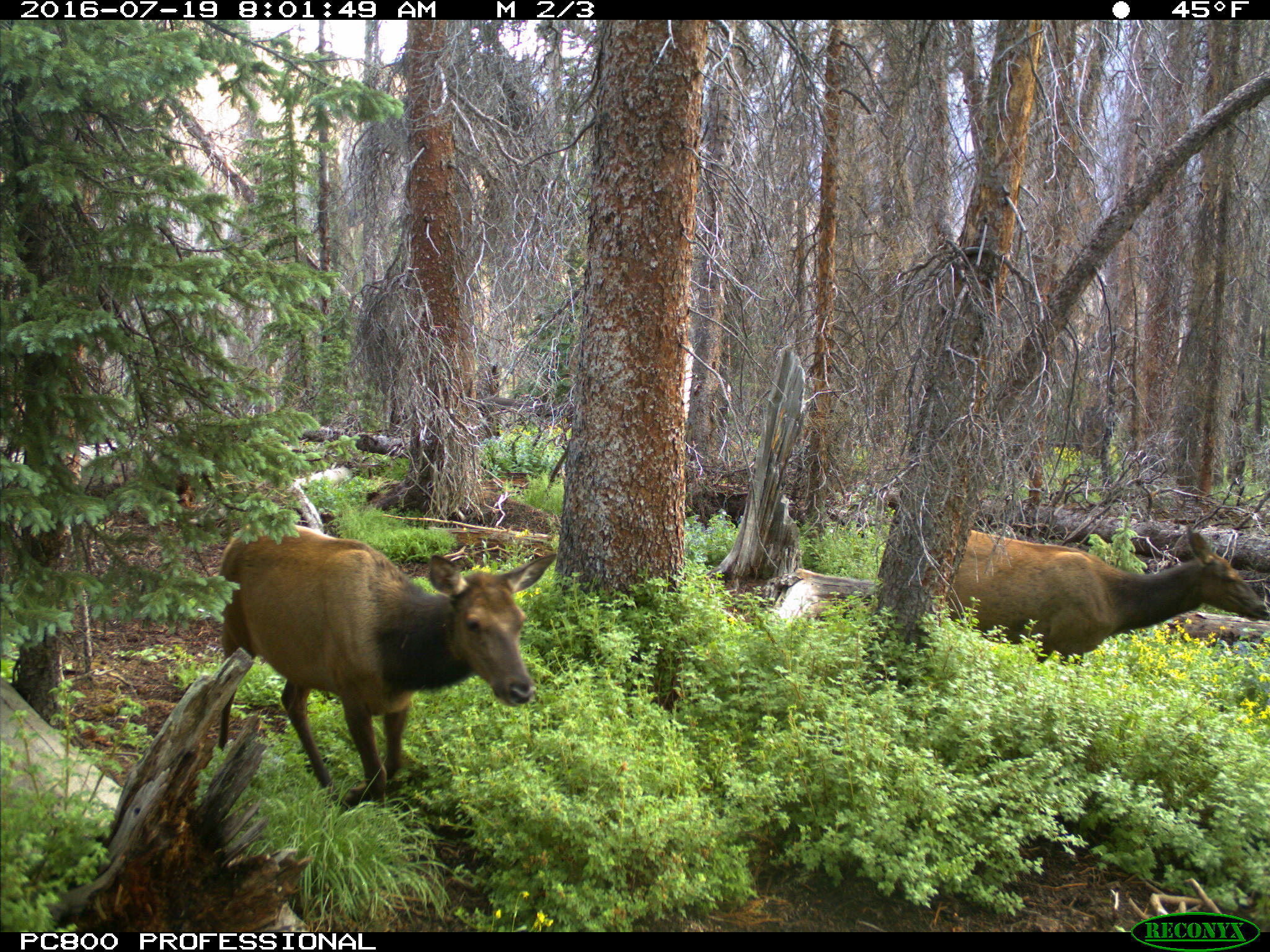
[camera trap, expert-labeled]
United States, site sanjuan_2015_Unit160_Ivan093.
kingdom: Animalia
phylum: Chordata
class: Mammalia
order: Artiodactyla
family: Cervidae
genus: Cervus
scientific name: Cervus elaphus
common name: red deer